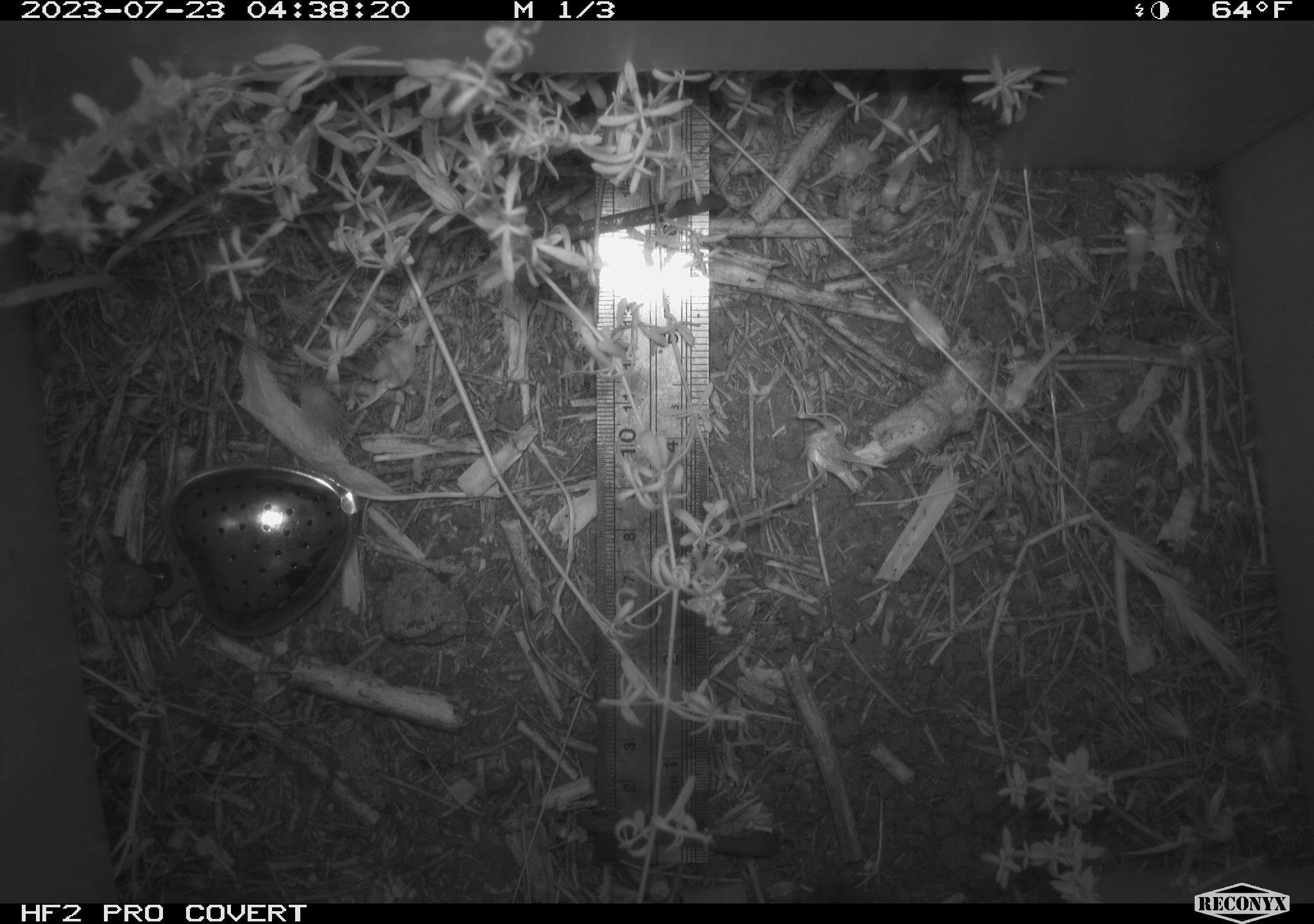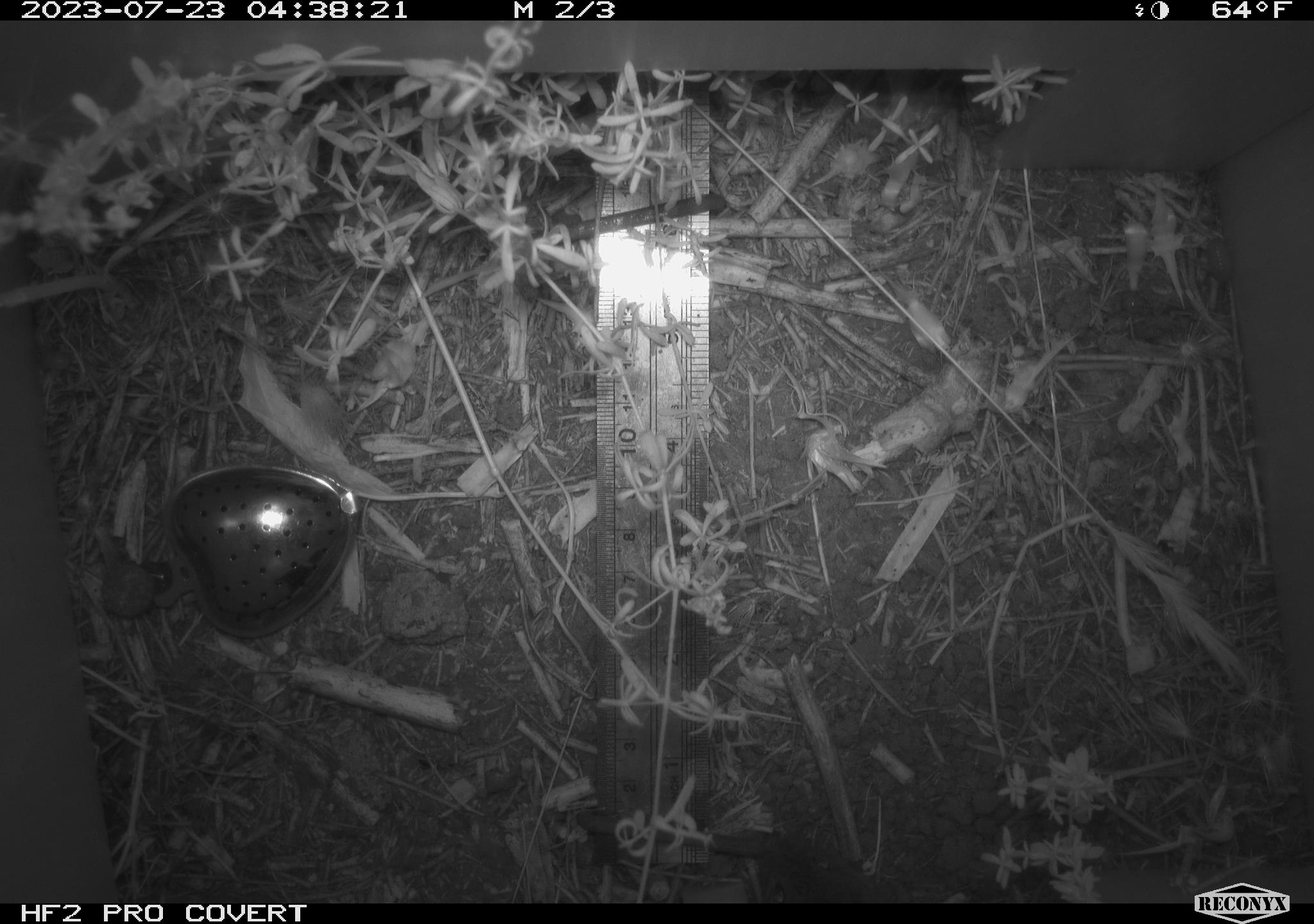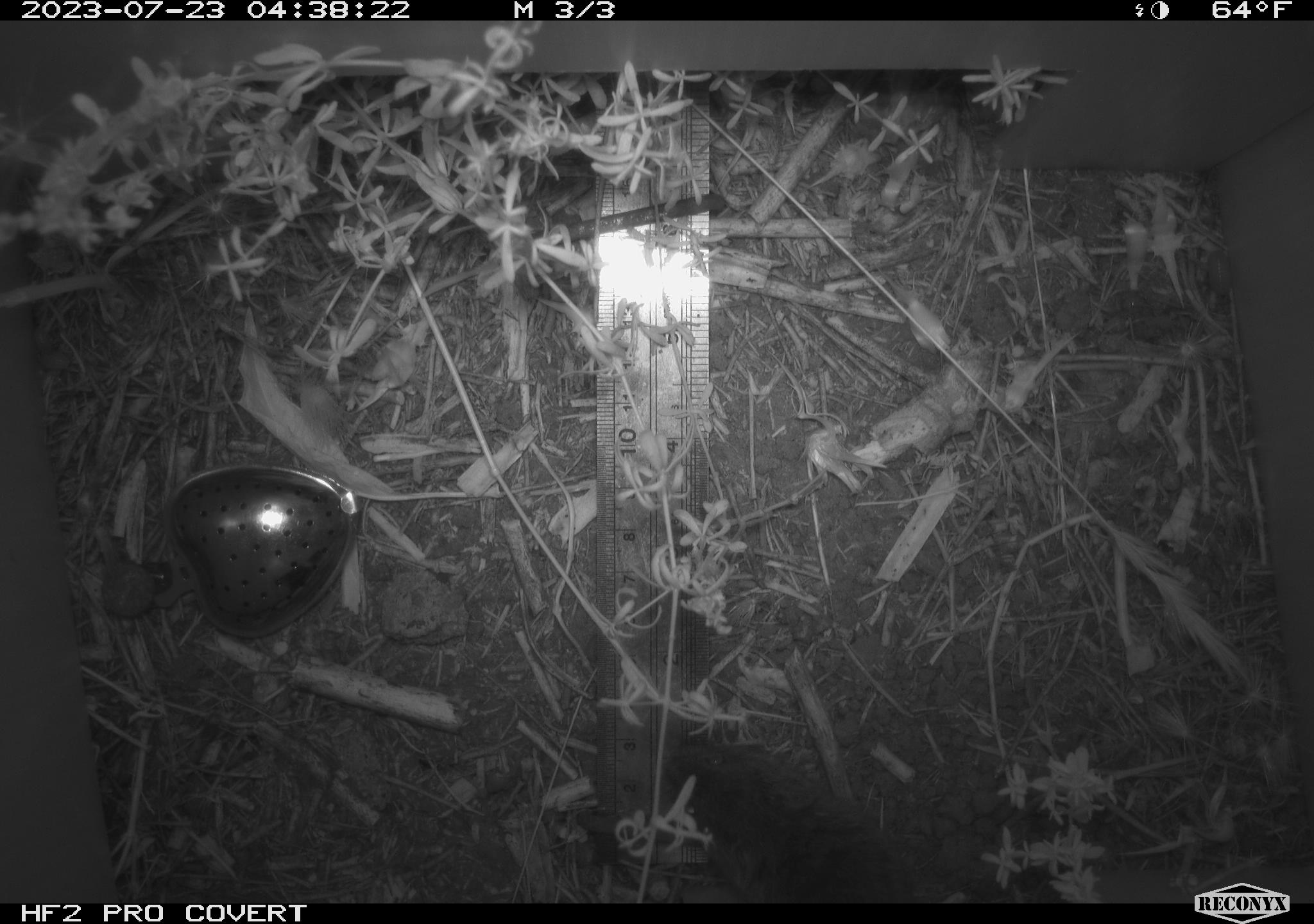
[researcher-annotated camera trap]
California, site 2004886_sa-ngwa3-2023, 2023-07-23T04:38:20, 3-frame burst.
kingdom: Animalia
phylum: Chordata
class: Mammalia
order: Rodentia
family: Cricetidae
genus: Microtus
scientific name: Microtus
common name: meadow vole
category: microtus species